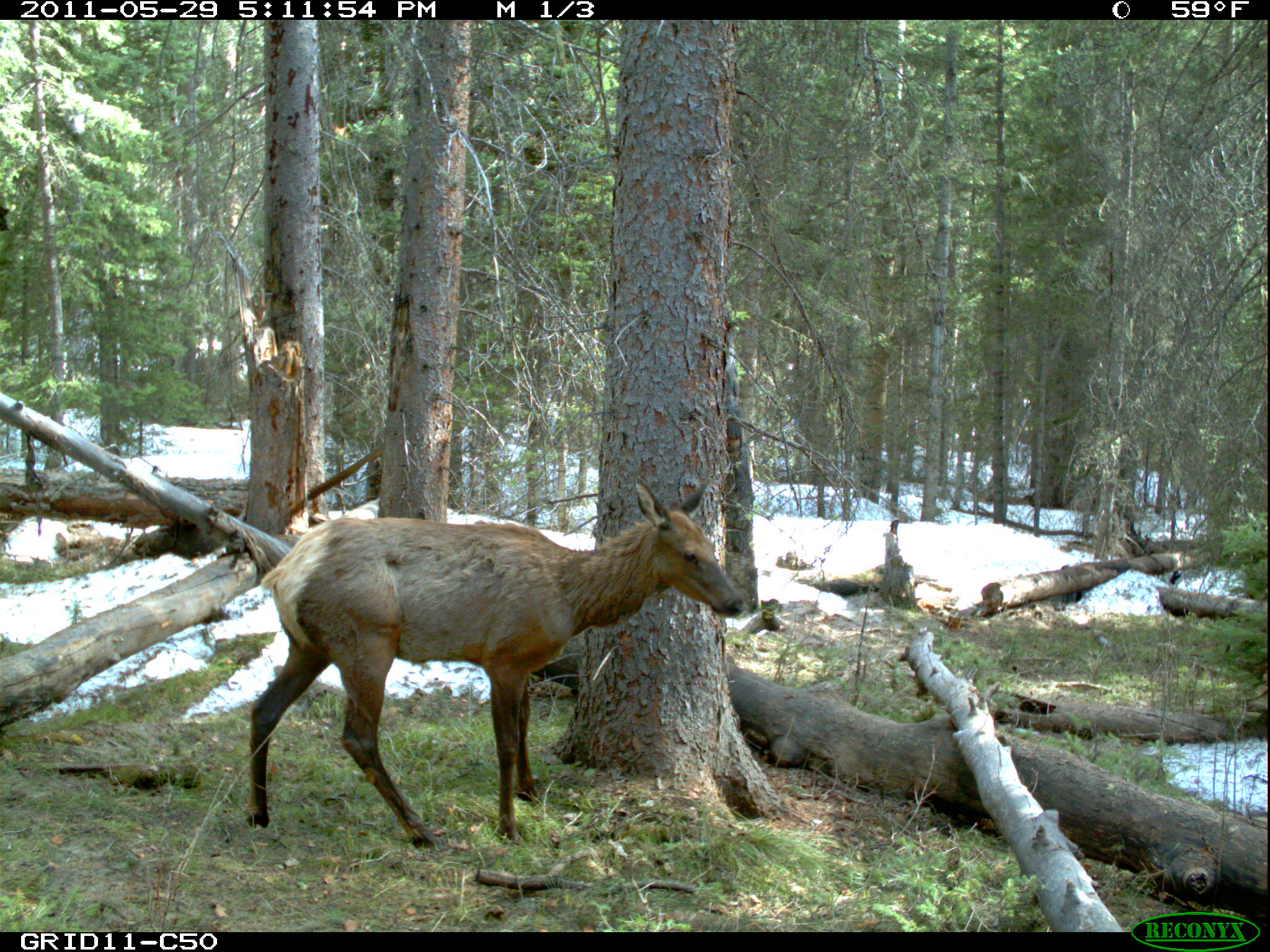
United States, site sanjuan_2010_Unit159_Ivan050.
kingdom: Animalia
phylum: Chordata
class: Mammalia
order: Artiodactyla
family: Cervidae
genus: Cervus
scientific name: Cervus elaphus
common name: red deer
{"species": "Cervus elaphus (red deer)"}